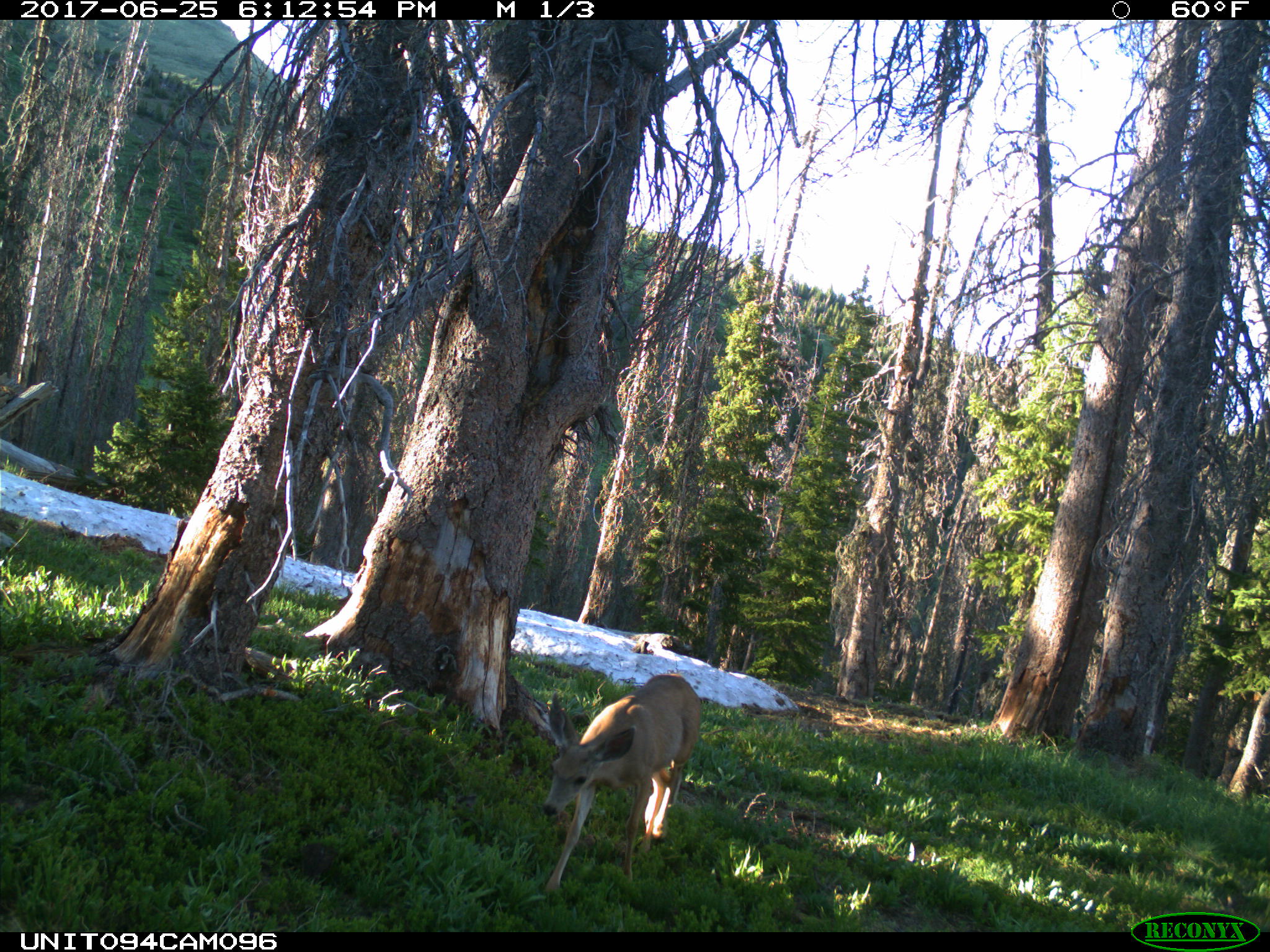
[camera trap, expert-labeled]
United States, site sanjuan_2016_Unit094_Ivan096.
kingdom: Animalia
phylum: Chordata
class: Mammalia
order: Artiodactyla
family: Cervidae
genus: Odocoileus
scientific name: Odocoileus hemionus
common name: mule deer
Odocoileus hemionus (mule deer).